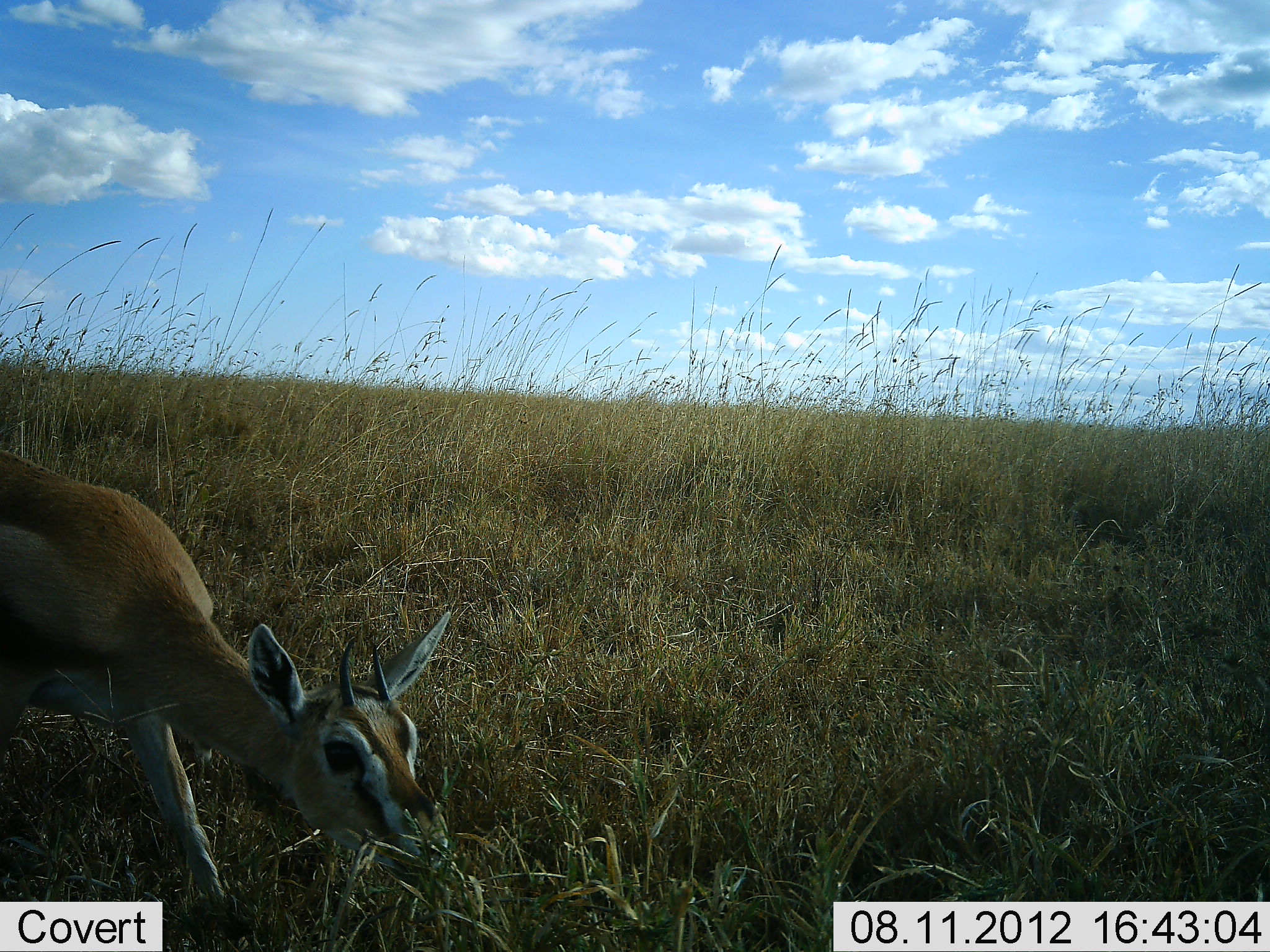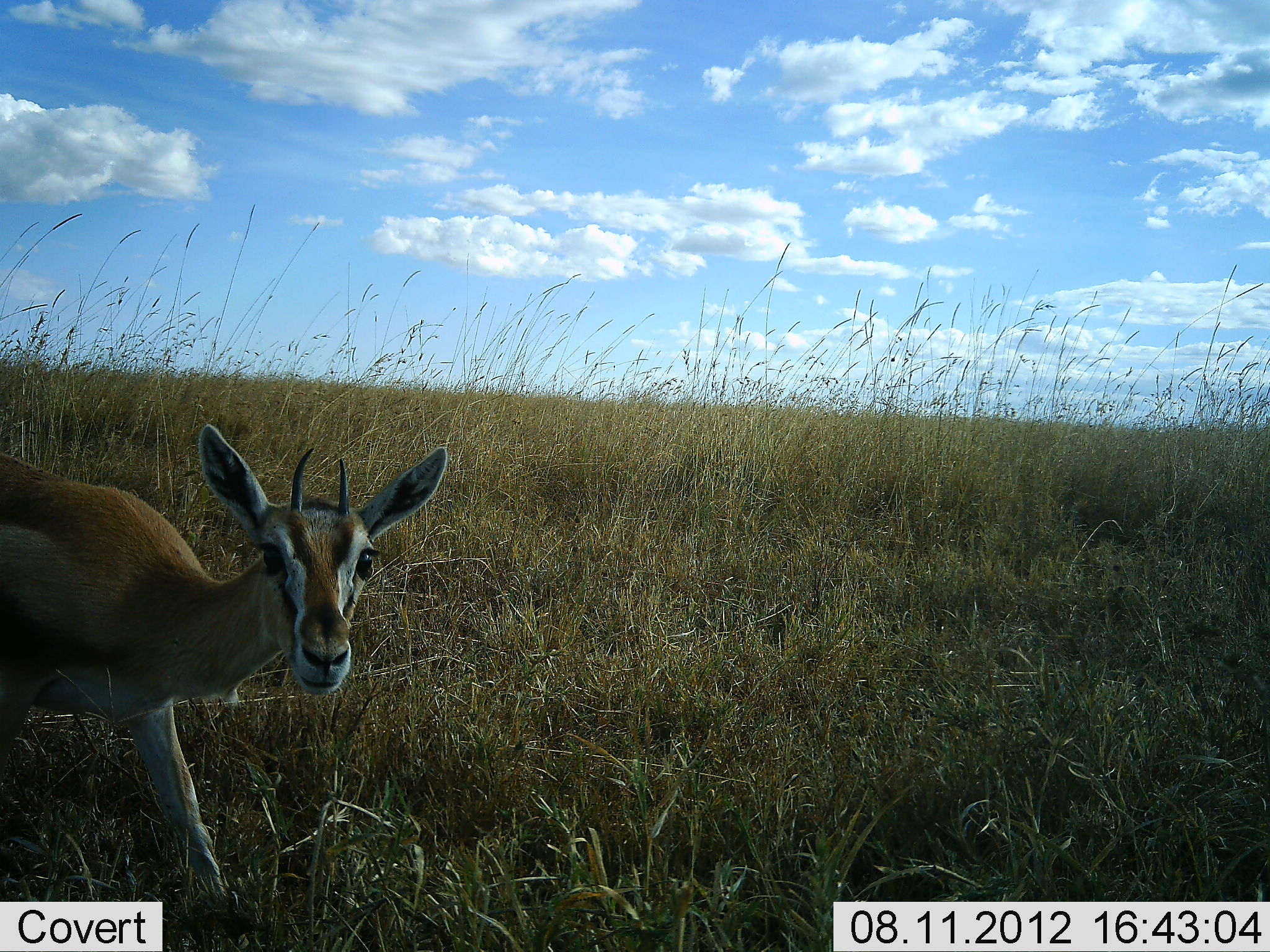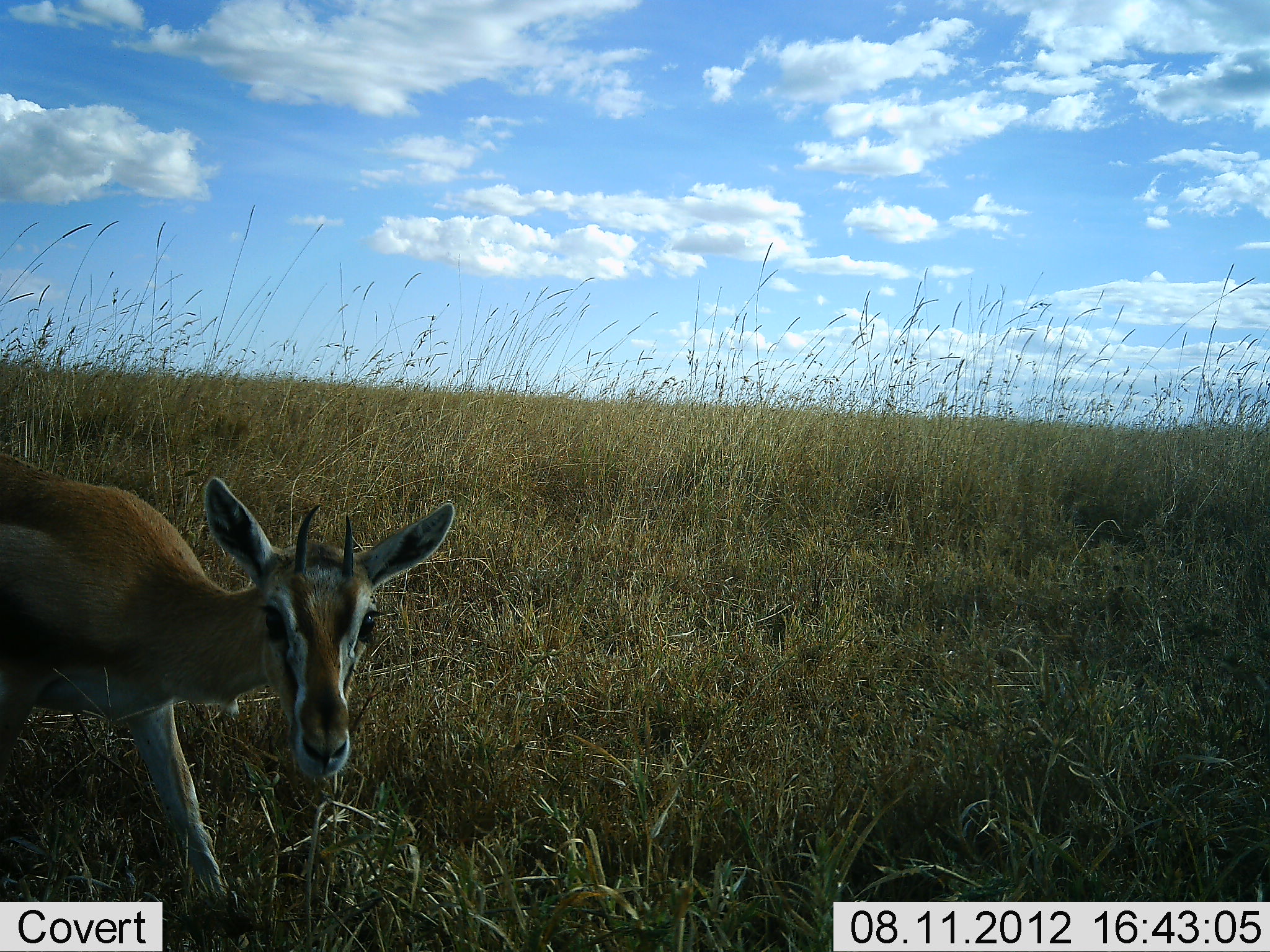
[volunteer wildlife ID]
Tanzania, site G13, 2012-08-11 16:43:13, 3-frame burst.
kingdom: Animalia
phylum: Chordata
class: Mammalia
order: Artiodactyla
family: Bovidae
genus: Eudorcas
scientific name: Eudorcas thomsonii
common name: thomson's gazelle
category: gazellethomsons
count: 1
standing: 30%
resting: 0%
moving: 0%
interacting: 0%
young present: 0%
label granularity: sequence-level